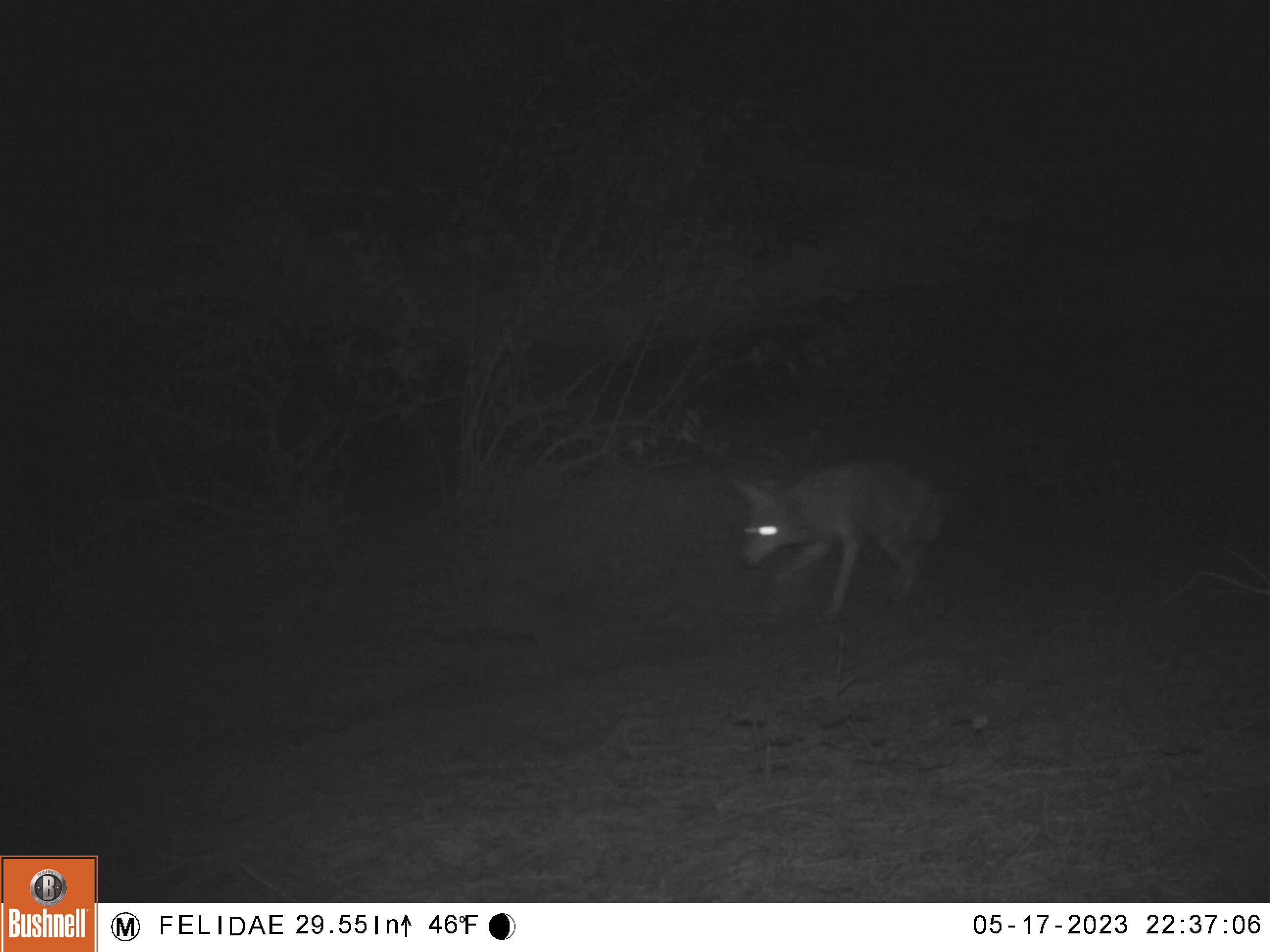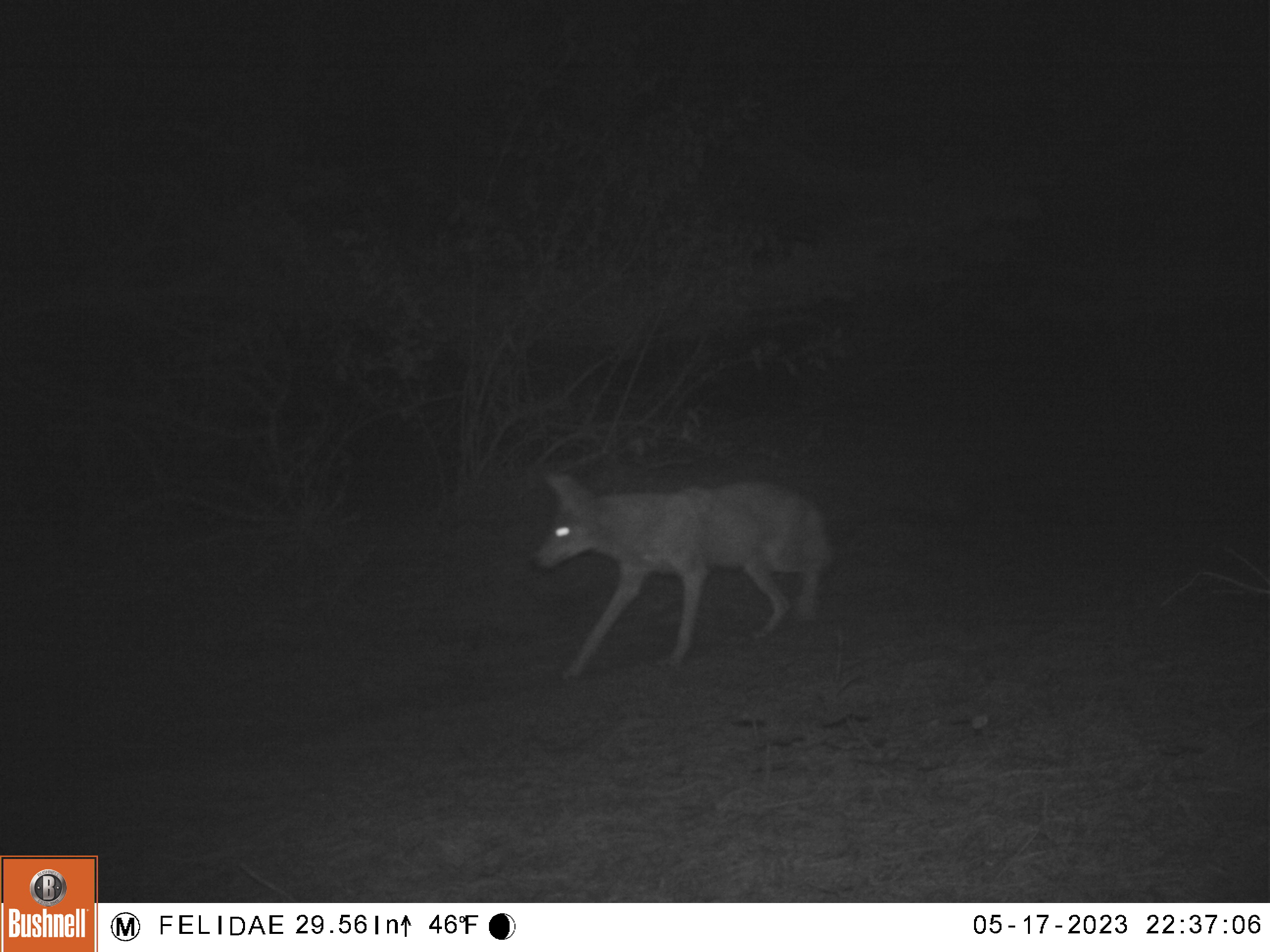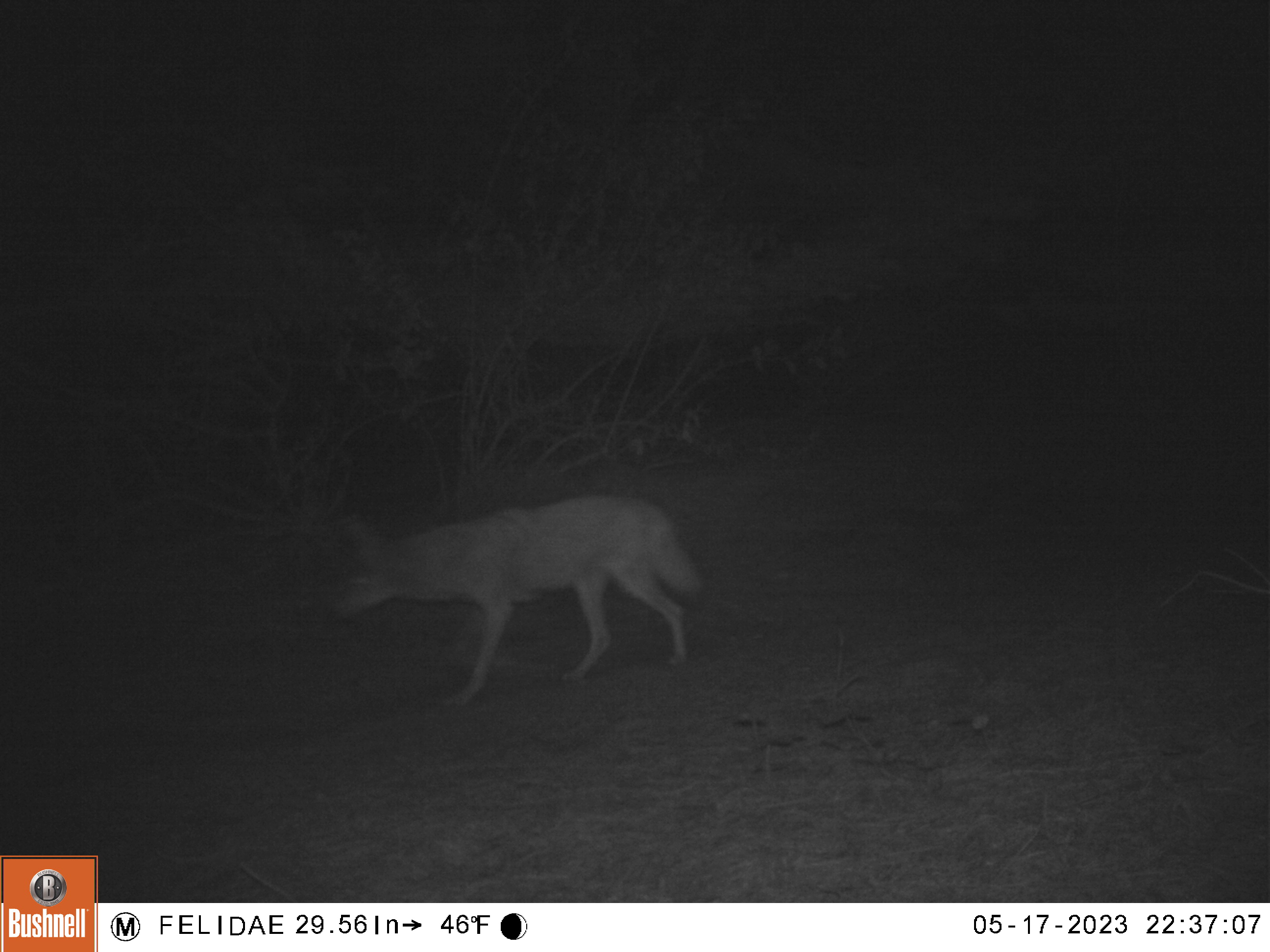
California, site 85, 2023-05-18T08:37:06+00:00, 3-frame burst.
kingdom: Animalia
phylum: Chordata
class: Mammalia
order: Carnivora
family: Canidae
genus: Canis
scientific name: Canis latrans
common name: coyote